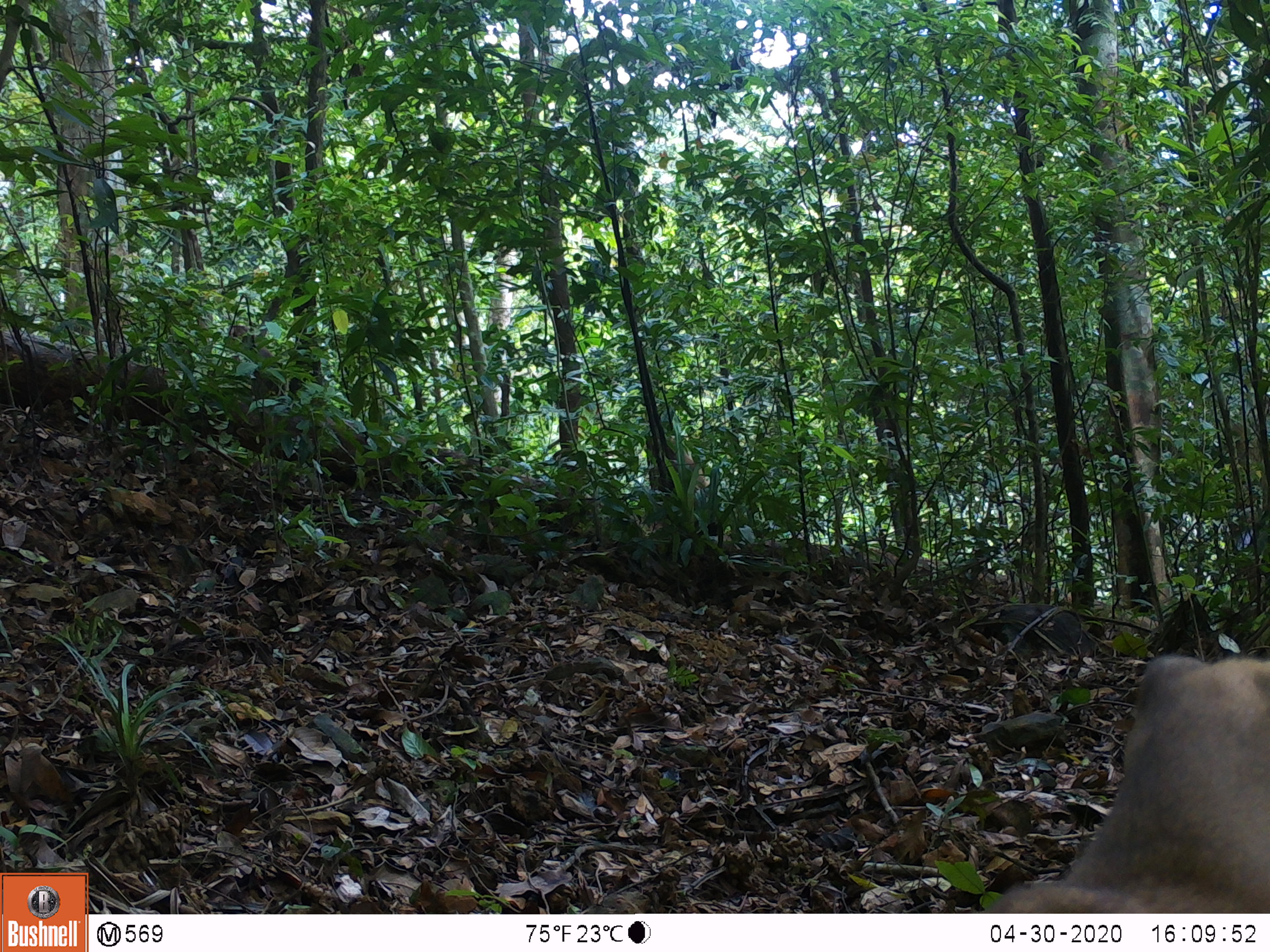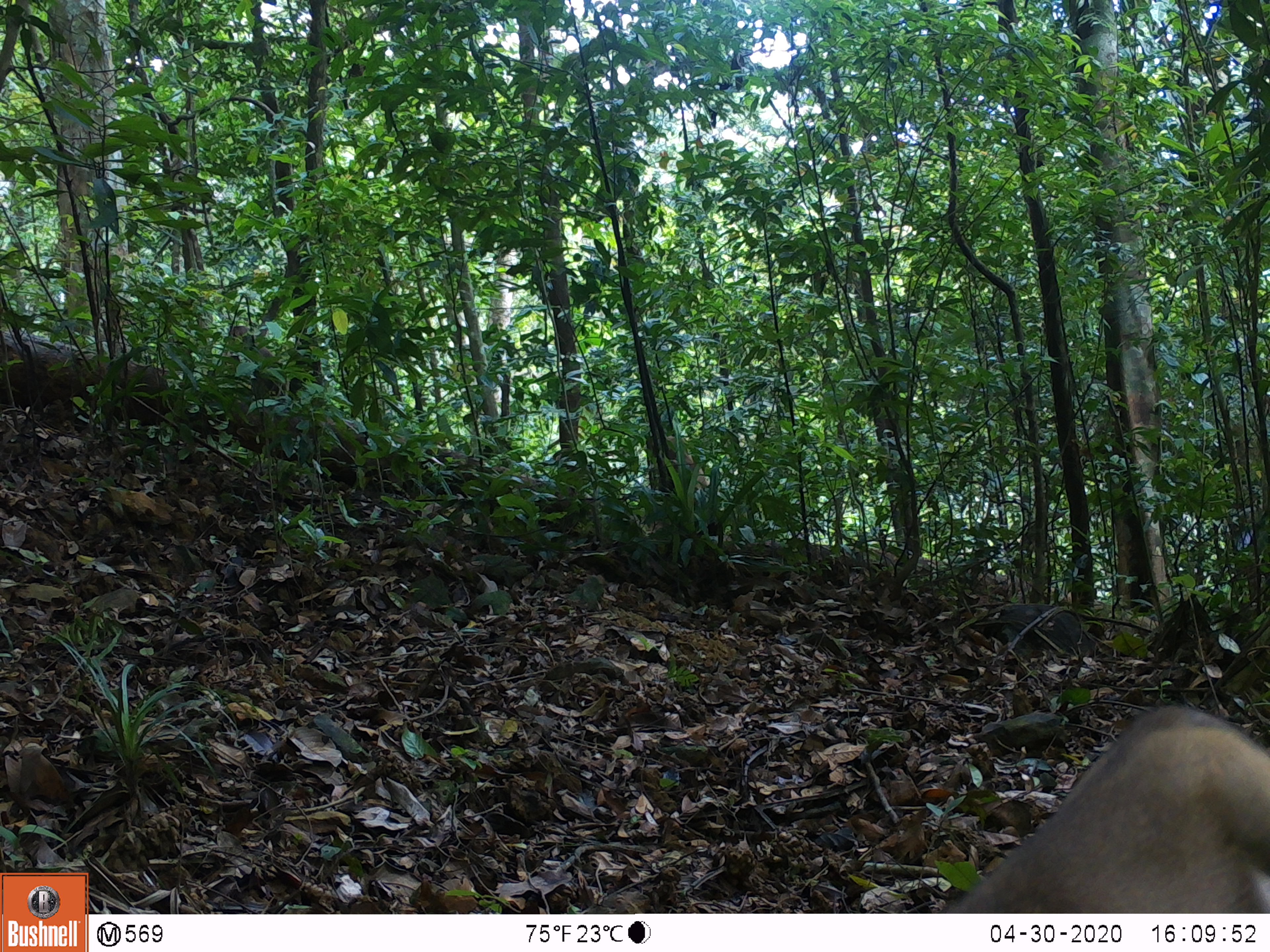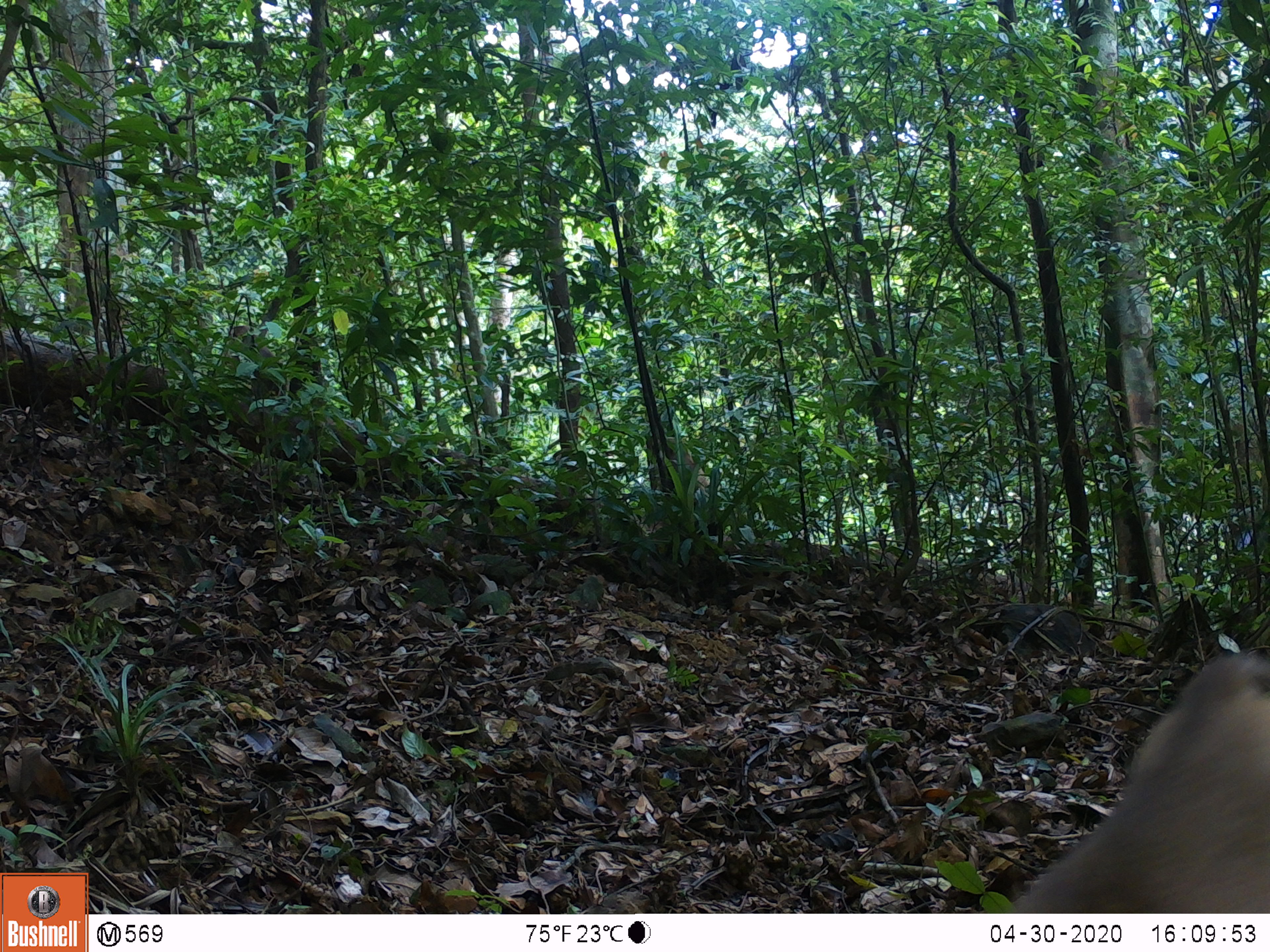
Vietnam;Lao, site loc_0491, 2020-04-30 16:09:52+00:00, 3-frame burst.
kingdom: Animalia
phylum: Chordata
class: Mammalia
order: Primates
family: Cercopithecidae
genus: Macaca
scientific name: Macaca nemestrina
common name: pig-tailed macaque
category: pig tailed macaque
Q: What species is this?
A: Pig tailed macaque (pig-tailed macaque) (Macaca nemestrina).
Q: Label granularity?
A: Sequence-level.